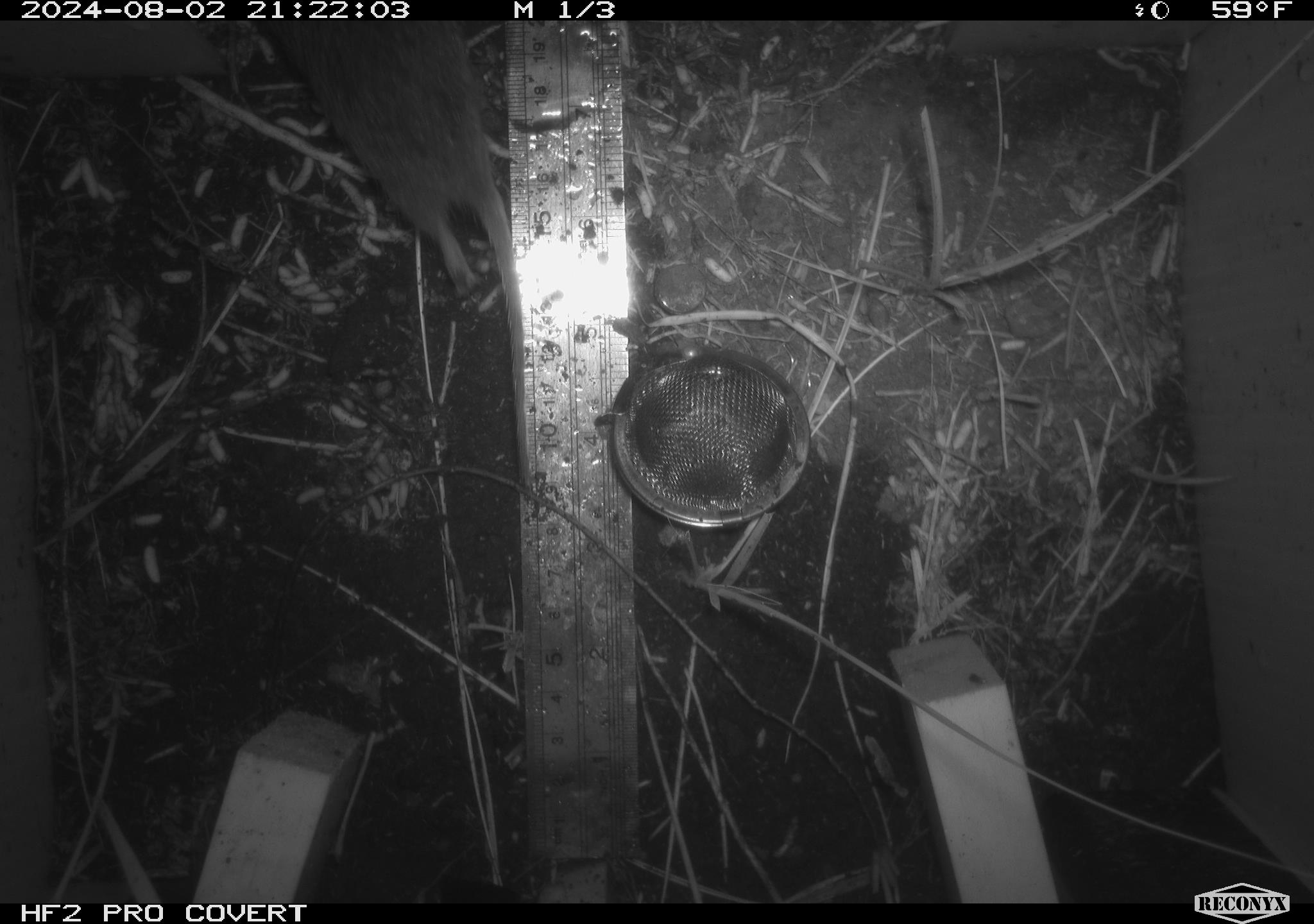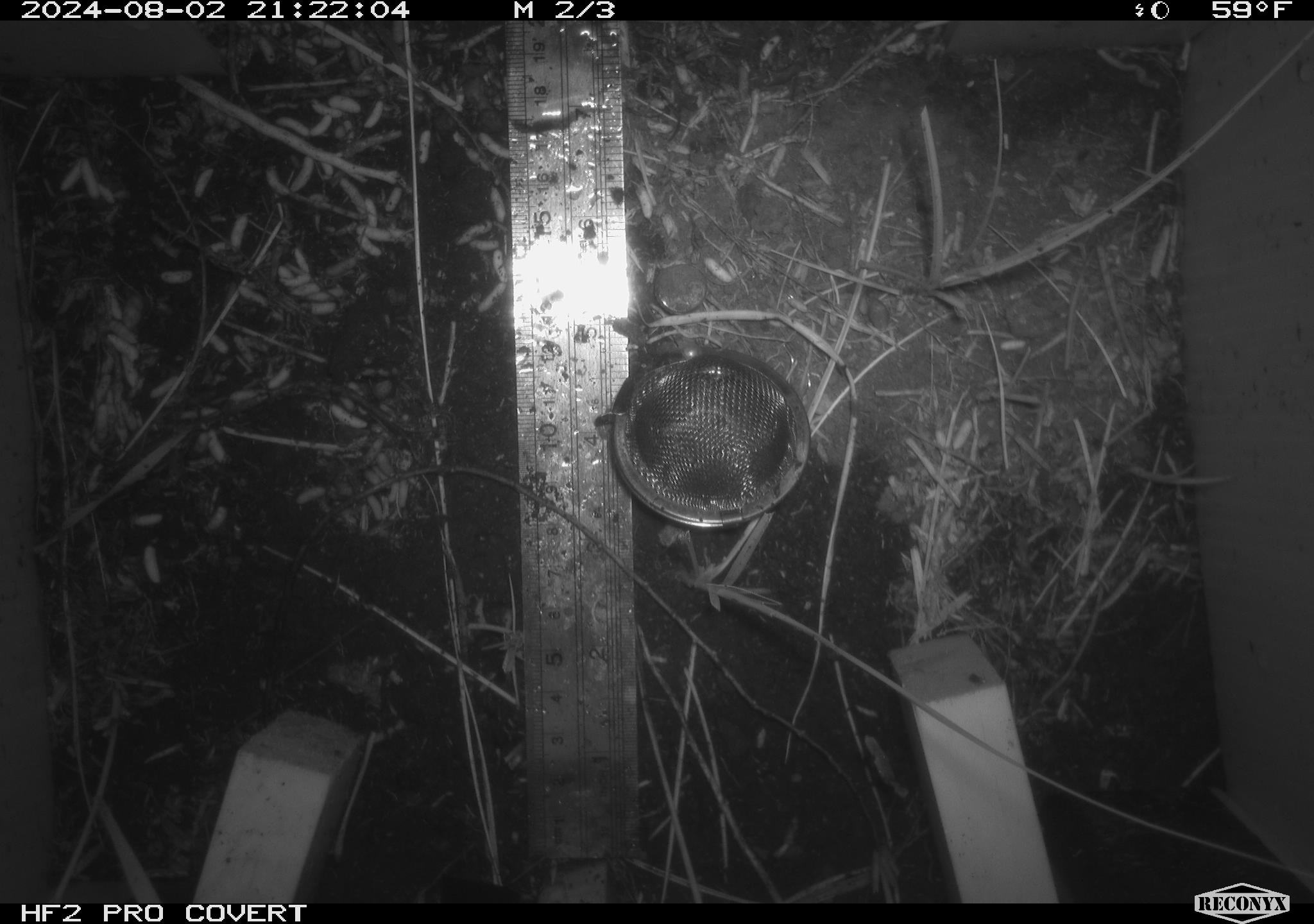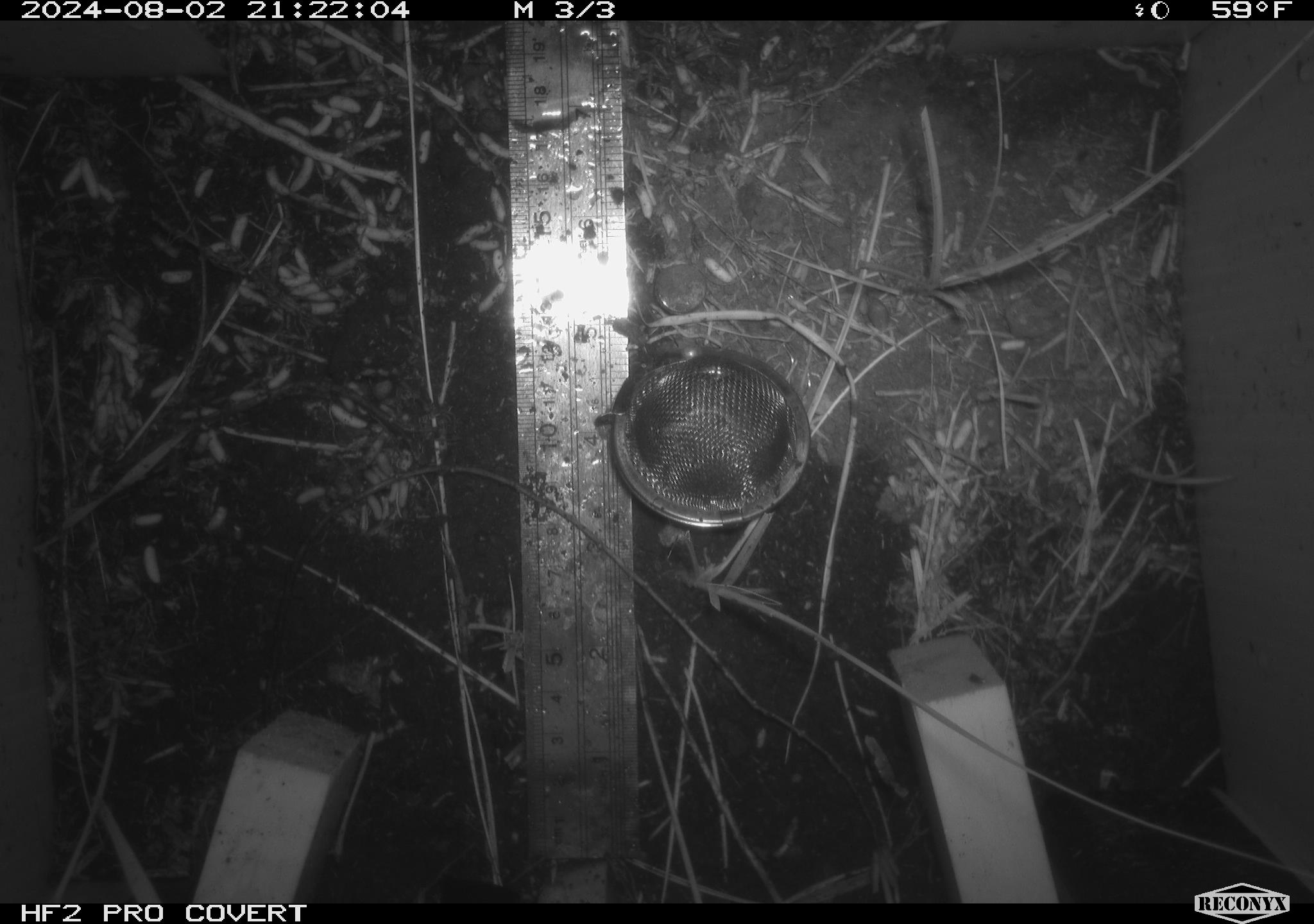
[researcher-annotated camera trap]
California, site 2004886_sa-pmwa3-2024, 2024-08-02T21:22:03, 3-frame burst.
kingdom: Animalia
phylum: Chordata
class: Mammalia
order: Rodentia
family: Cricetidae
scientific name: Arvicolinae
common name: voles, lemmings, and muskrats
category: arvicolinae subfamily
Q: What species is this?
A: Arvicolinae subfamily (voles, lemmings, and muskrats) (Arvicolinae).